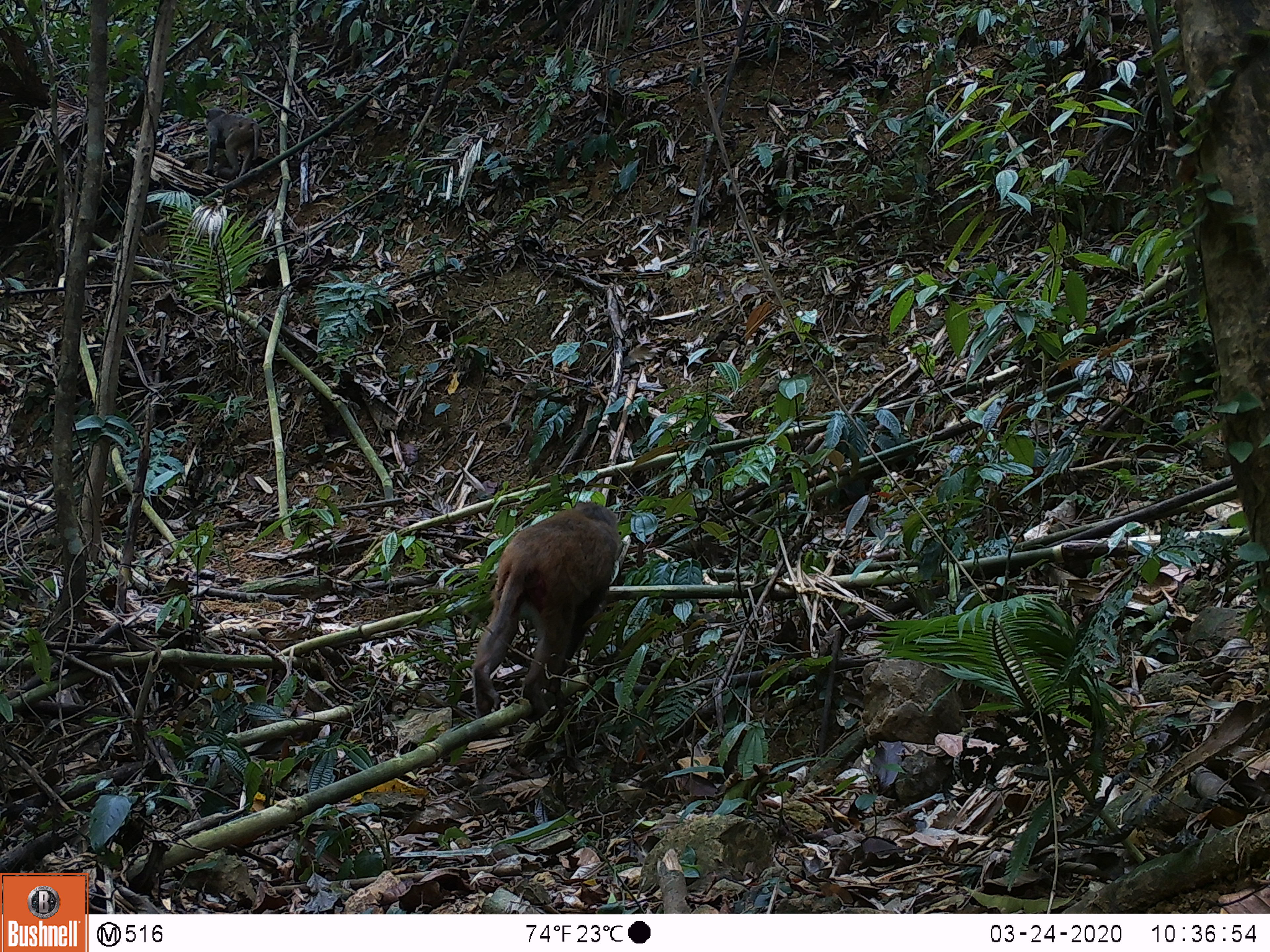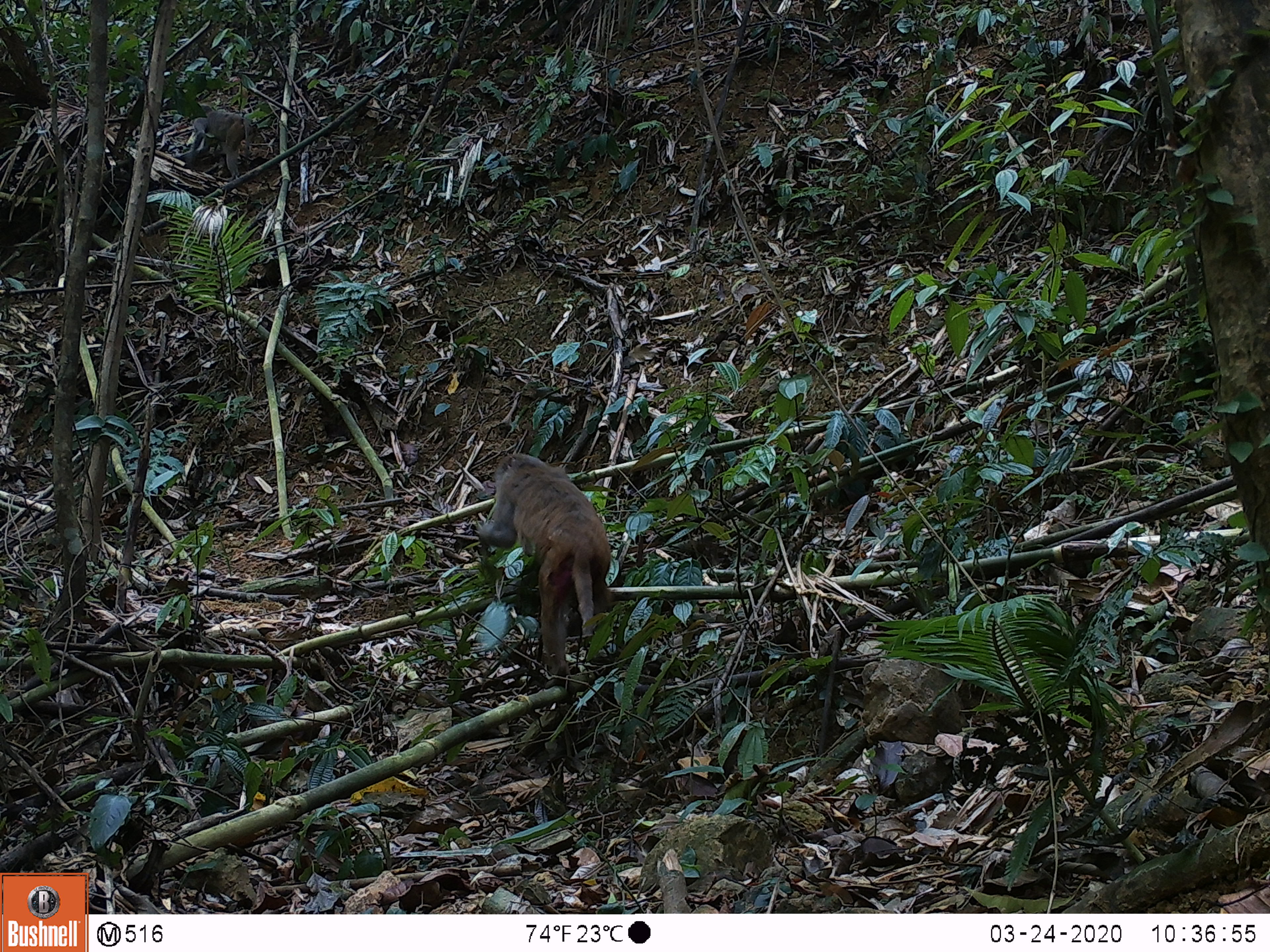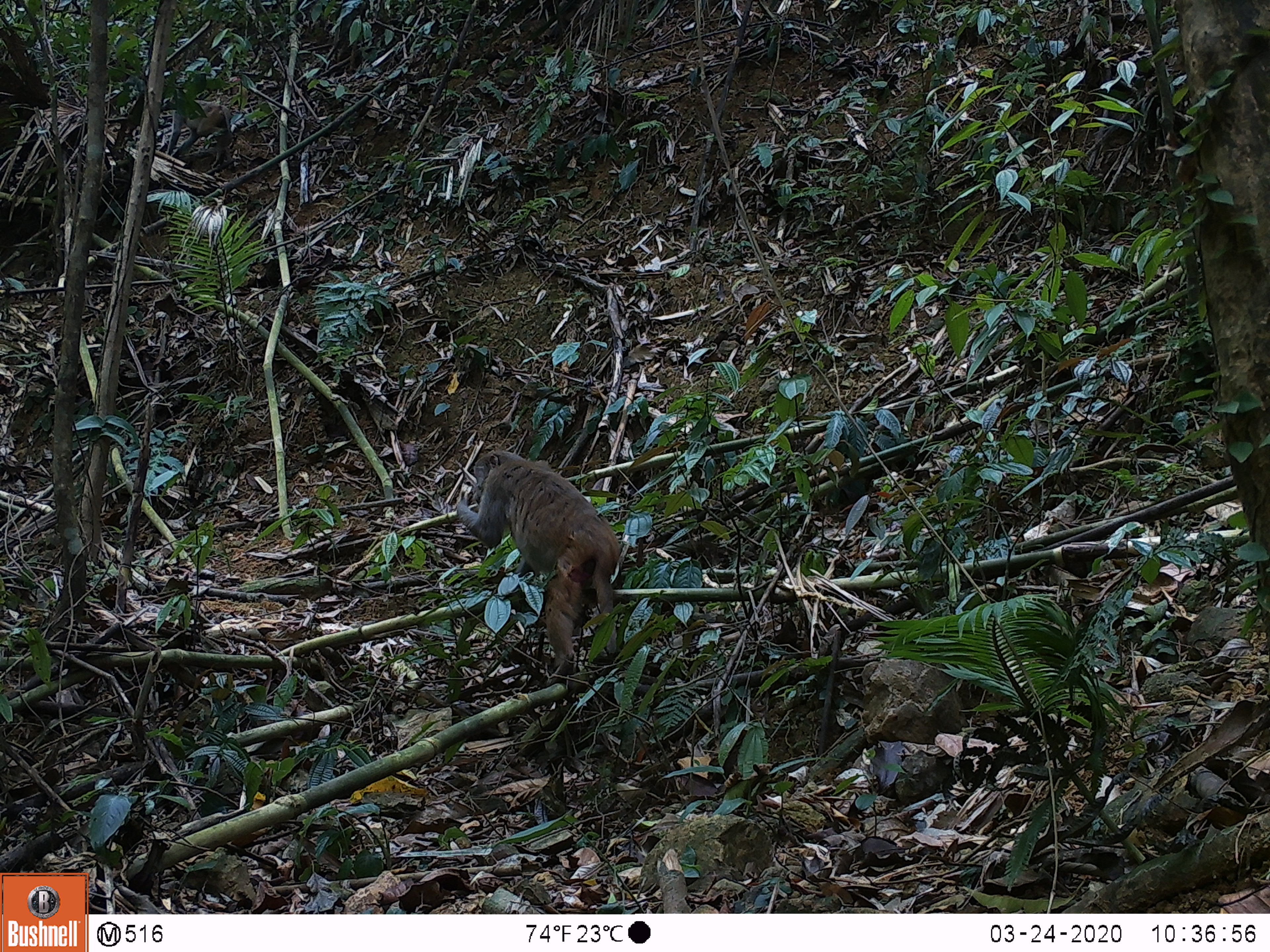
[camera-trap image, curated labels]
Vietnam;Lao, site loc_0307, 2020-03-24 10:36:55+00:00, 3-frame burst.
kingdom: Animalia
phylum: Chordata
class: Mammalia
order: Primates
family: Cercopithecidae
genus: Macaca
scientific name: Macaca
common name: macaques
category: assam or rhesus macaque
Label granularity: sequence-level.